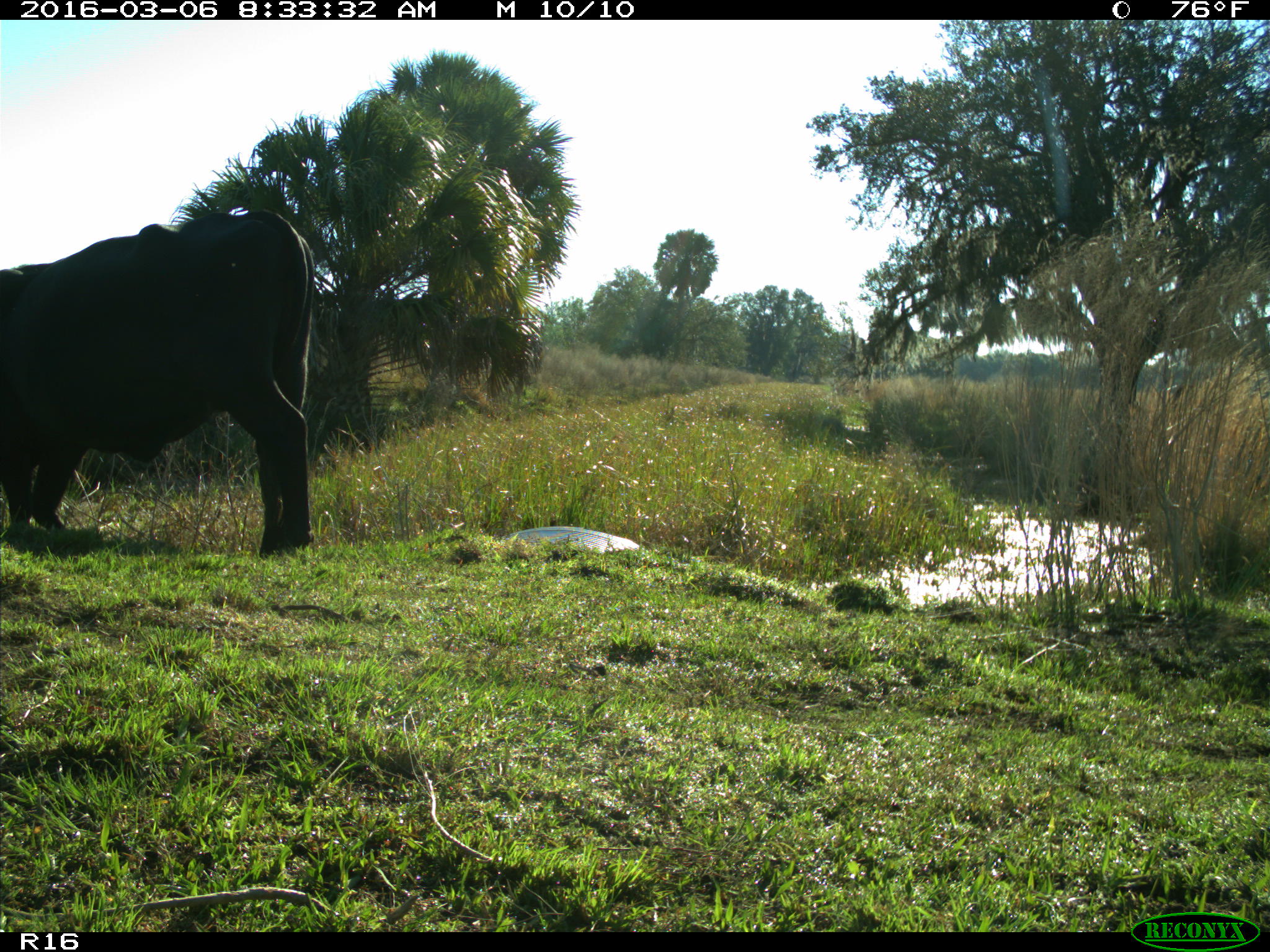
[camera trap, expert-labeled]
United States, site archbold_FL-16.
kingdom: Animalia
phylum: Chordata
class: Mammalia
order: Artiodactyla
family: Bovidae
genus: Bos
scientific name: Bos taurus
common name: domestic cow